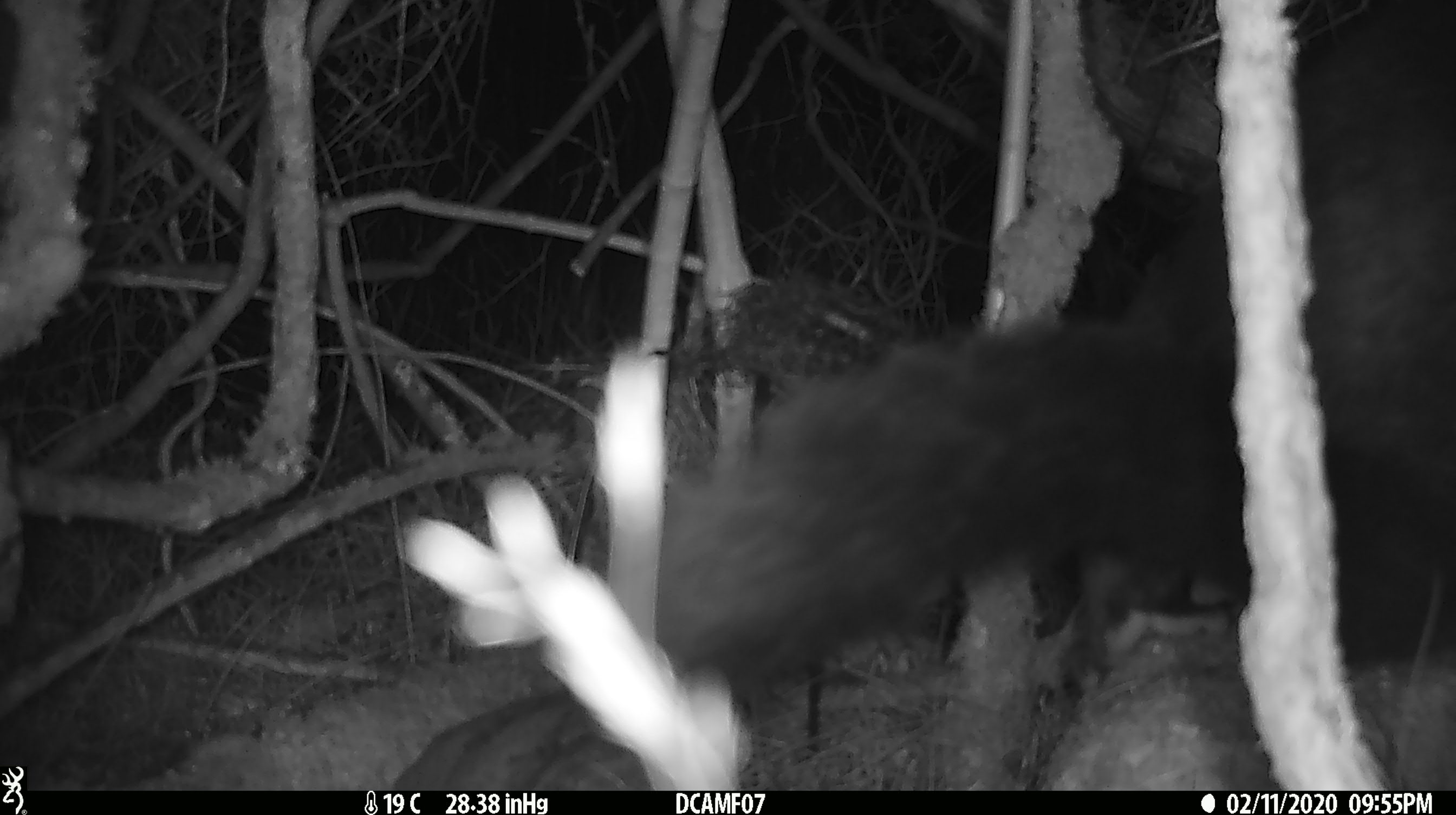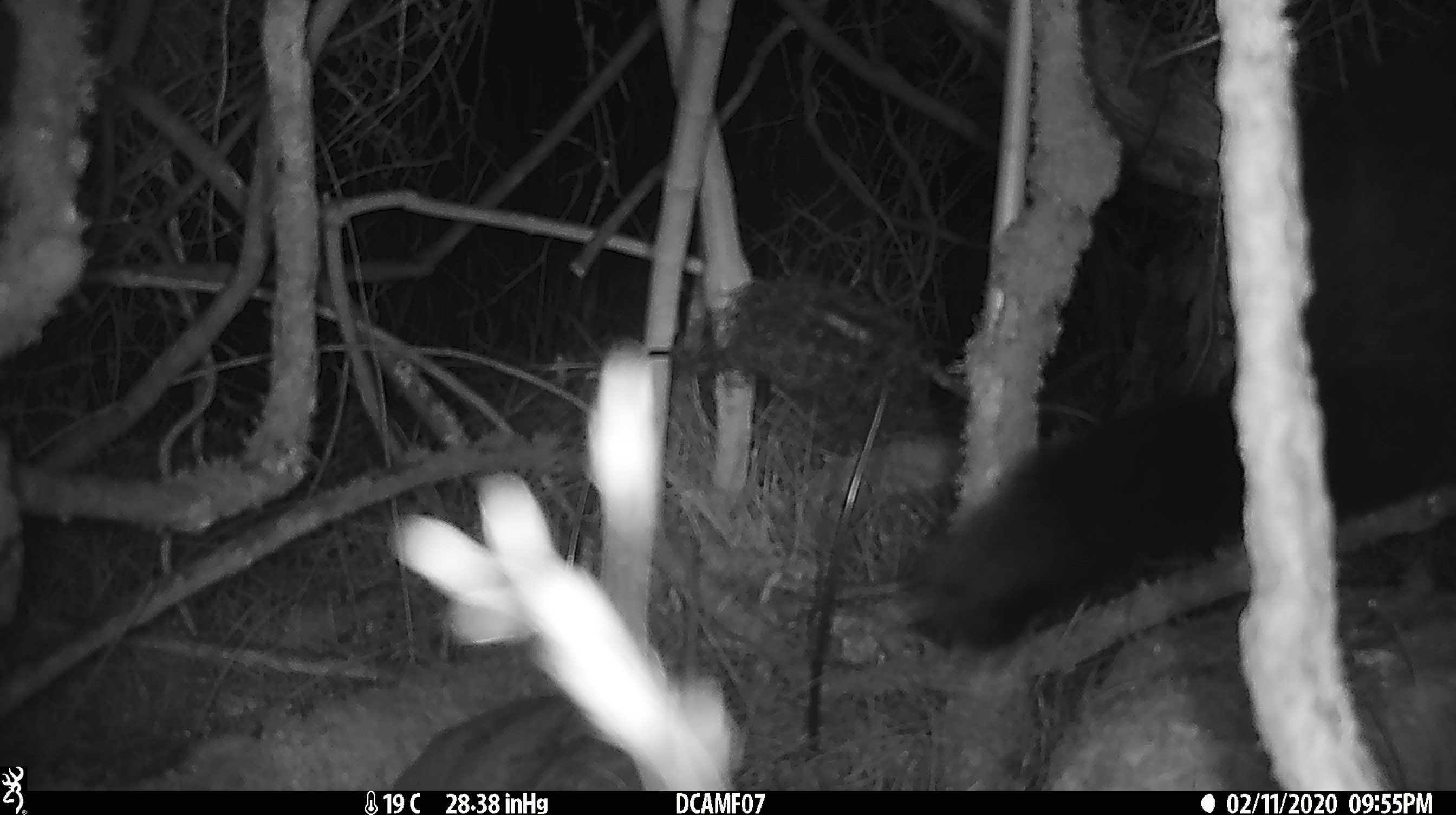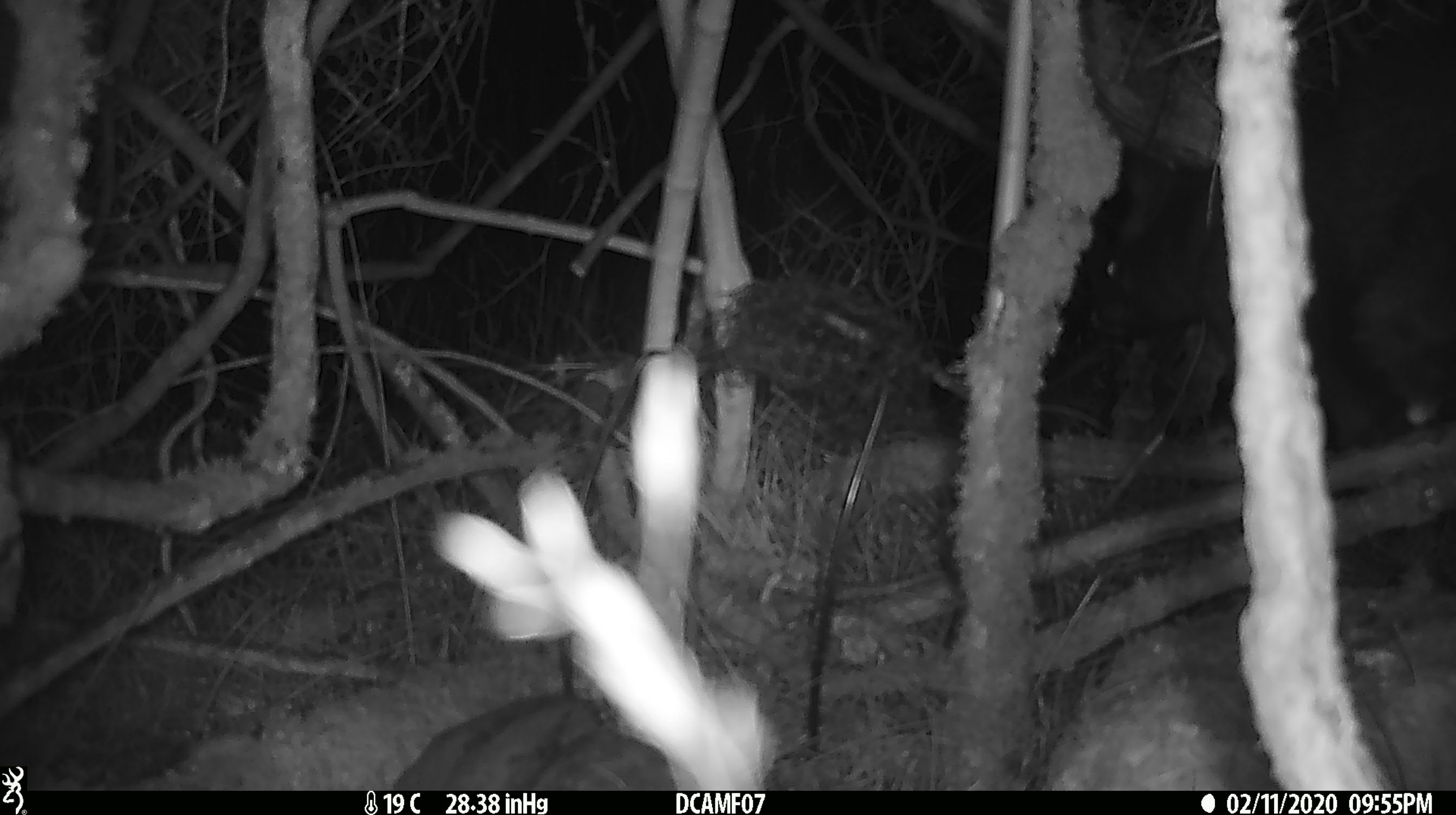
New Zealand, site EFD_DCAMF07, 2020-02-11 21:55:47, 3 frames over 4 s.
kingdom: Animalia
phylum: Chordata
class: Mammalia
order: Diprotodontia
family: Phalangeridae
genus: Trichosurus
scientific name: Trichosurus vulpecula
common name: common brushtail possum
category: possum